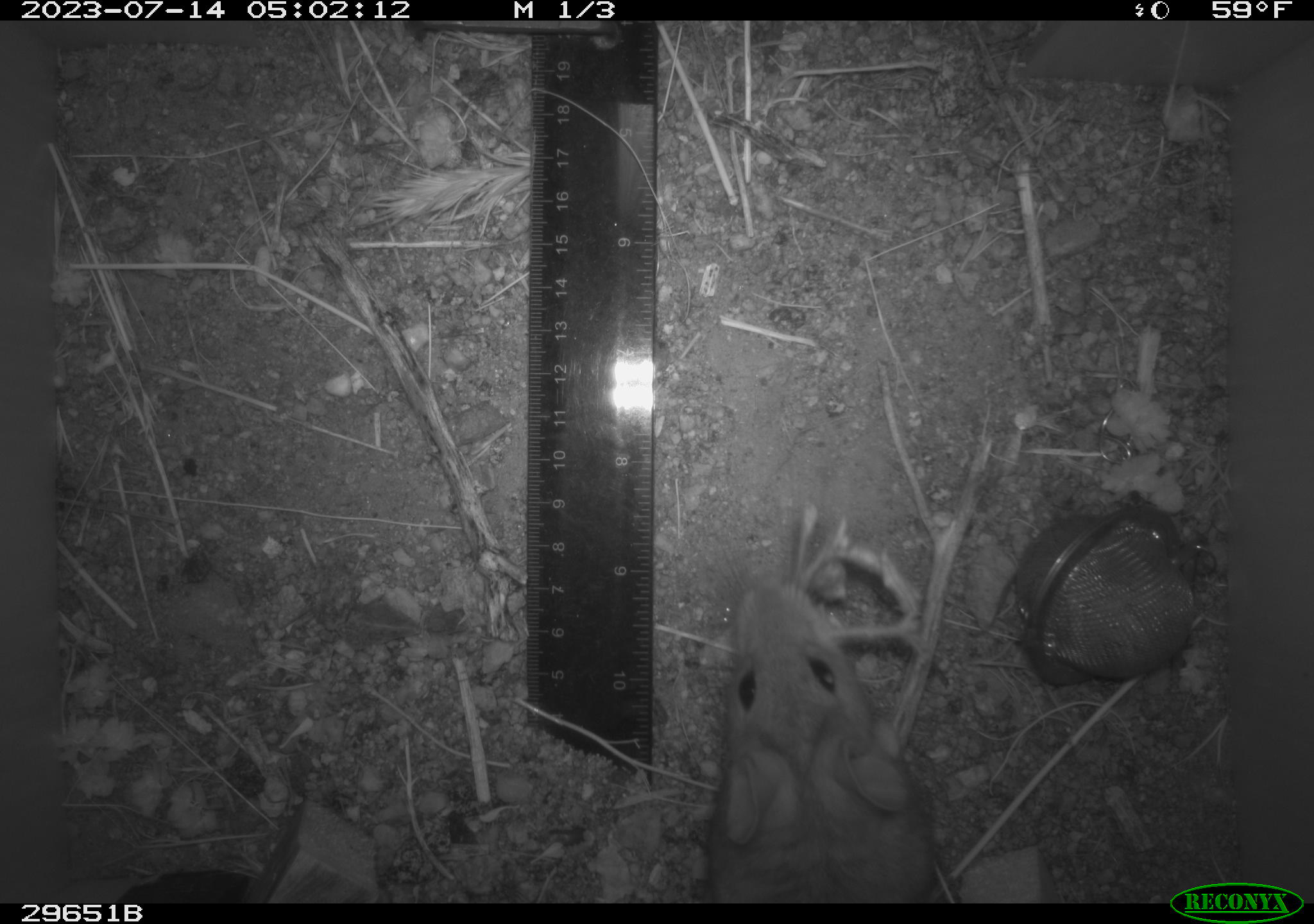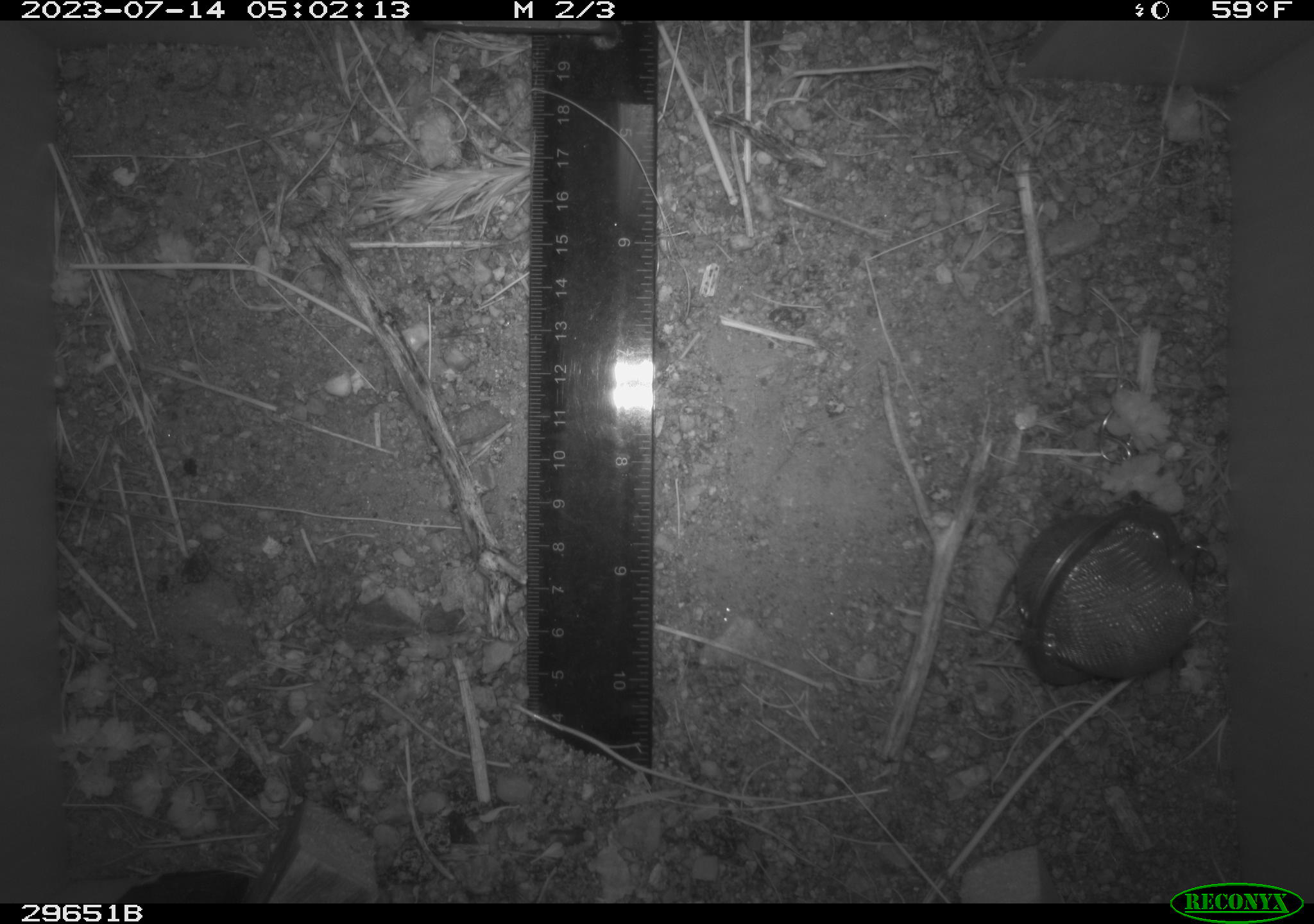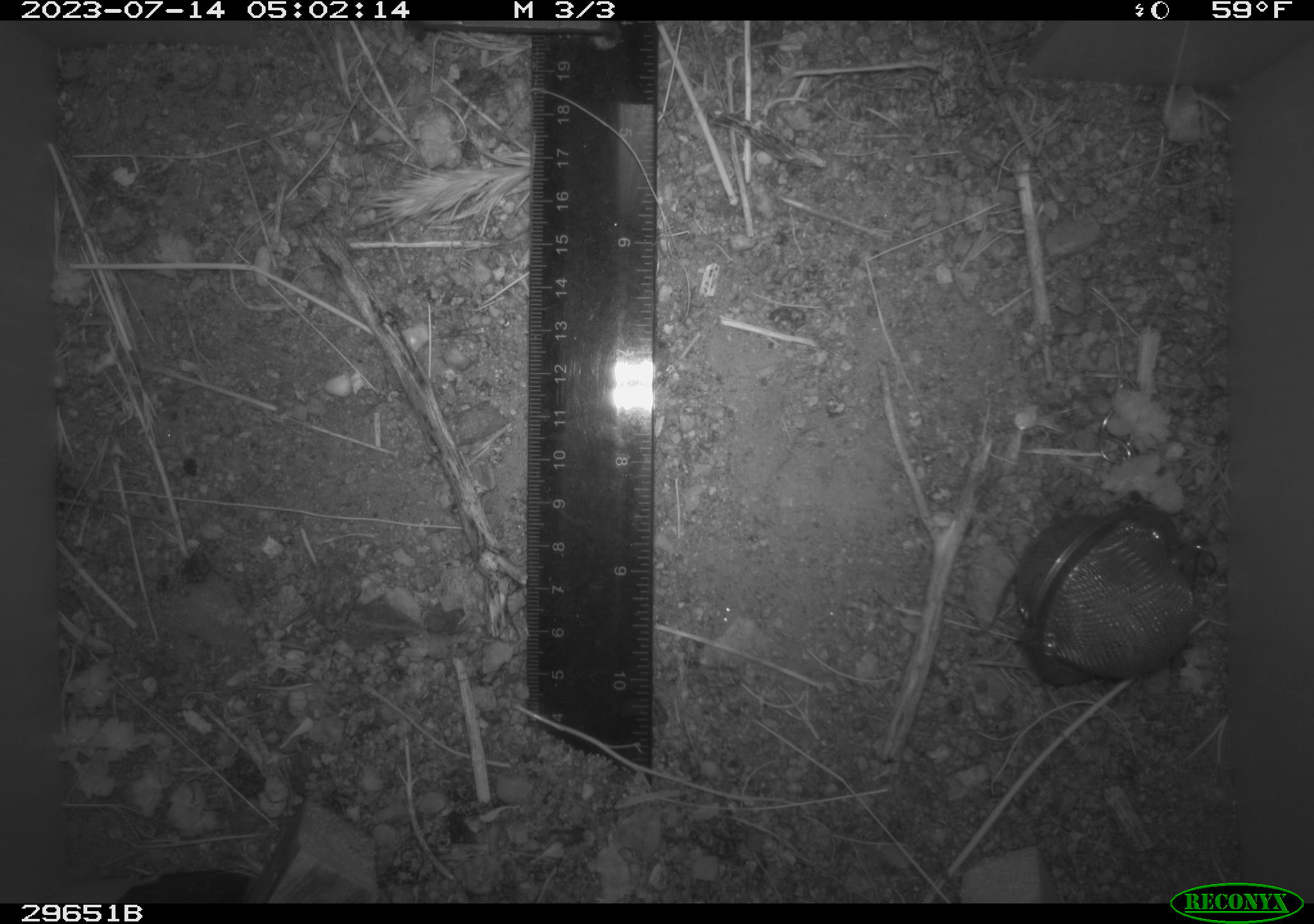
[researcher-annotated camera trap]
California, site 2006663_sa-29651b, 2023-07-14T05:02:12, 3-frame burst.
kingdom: Animalia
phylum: Chordata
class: Mammalia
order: Rodentia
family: Cricetidae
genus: Neotoma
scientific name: Neotoma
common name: pack rat or woodrat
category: neotoma species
Neotoma species (pack rat or woodrat) (Neotoma).